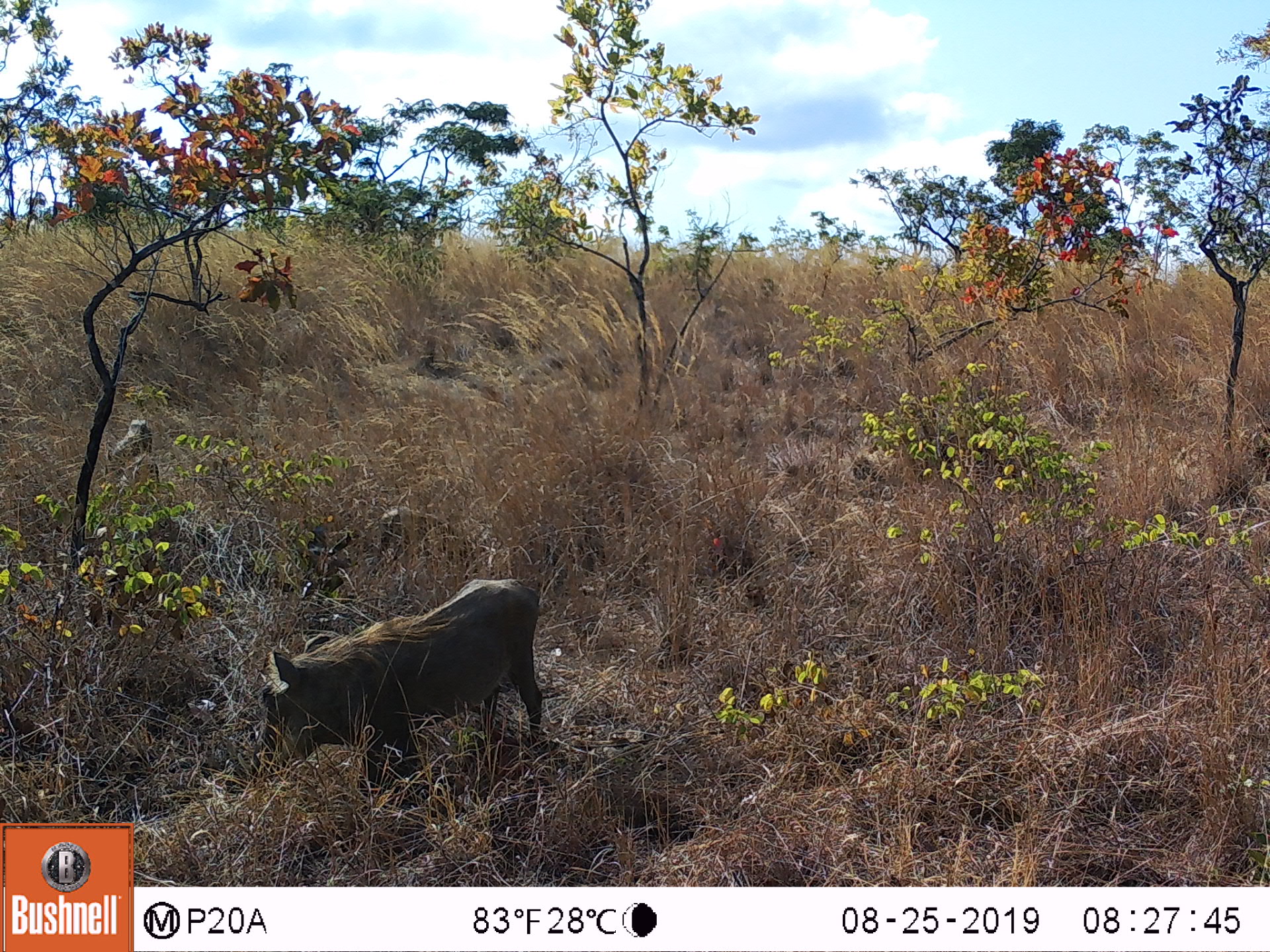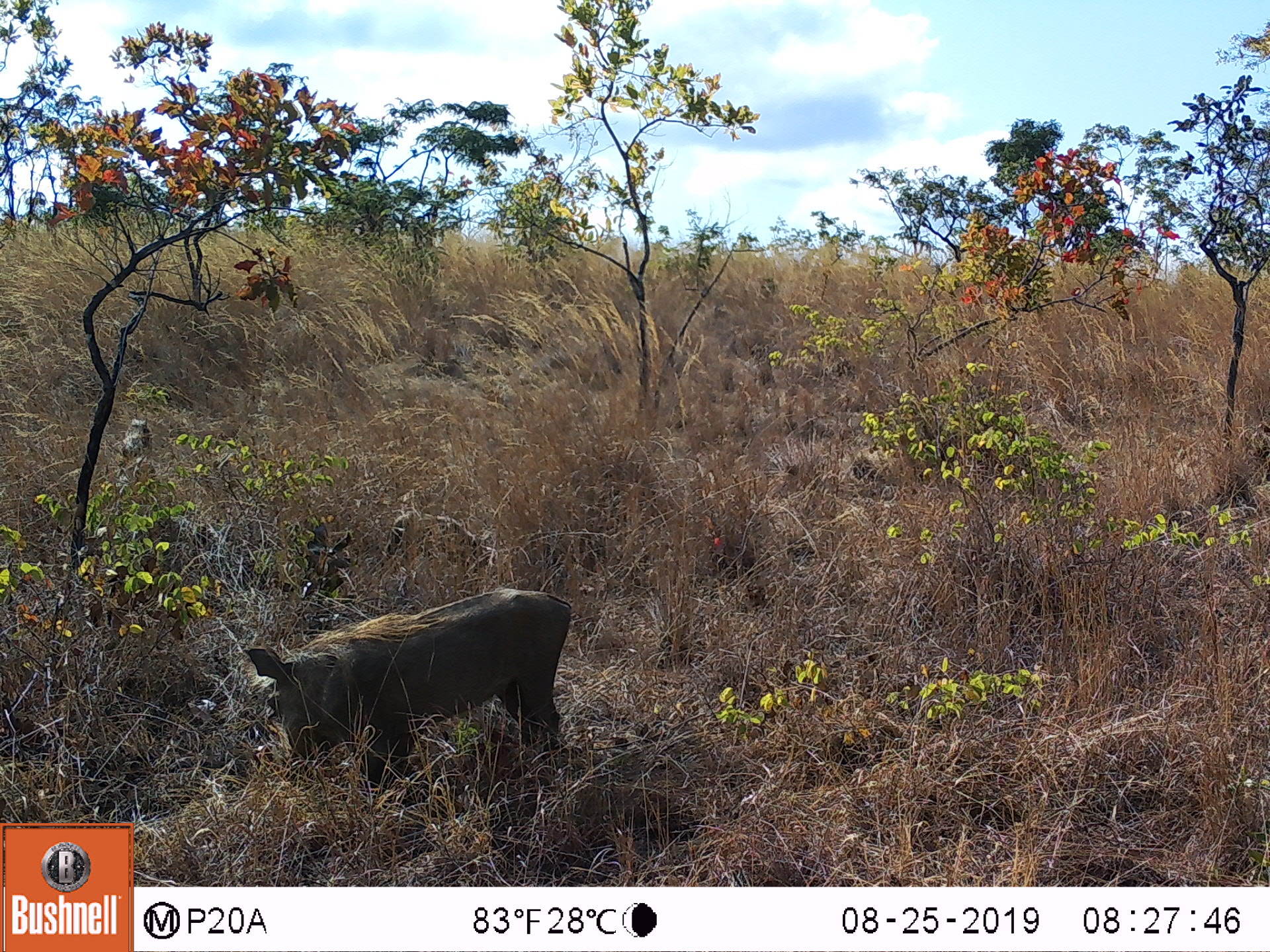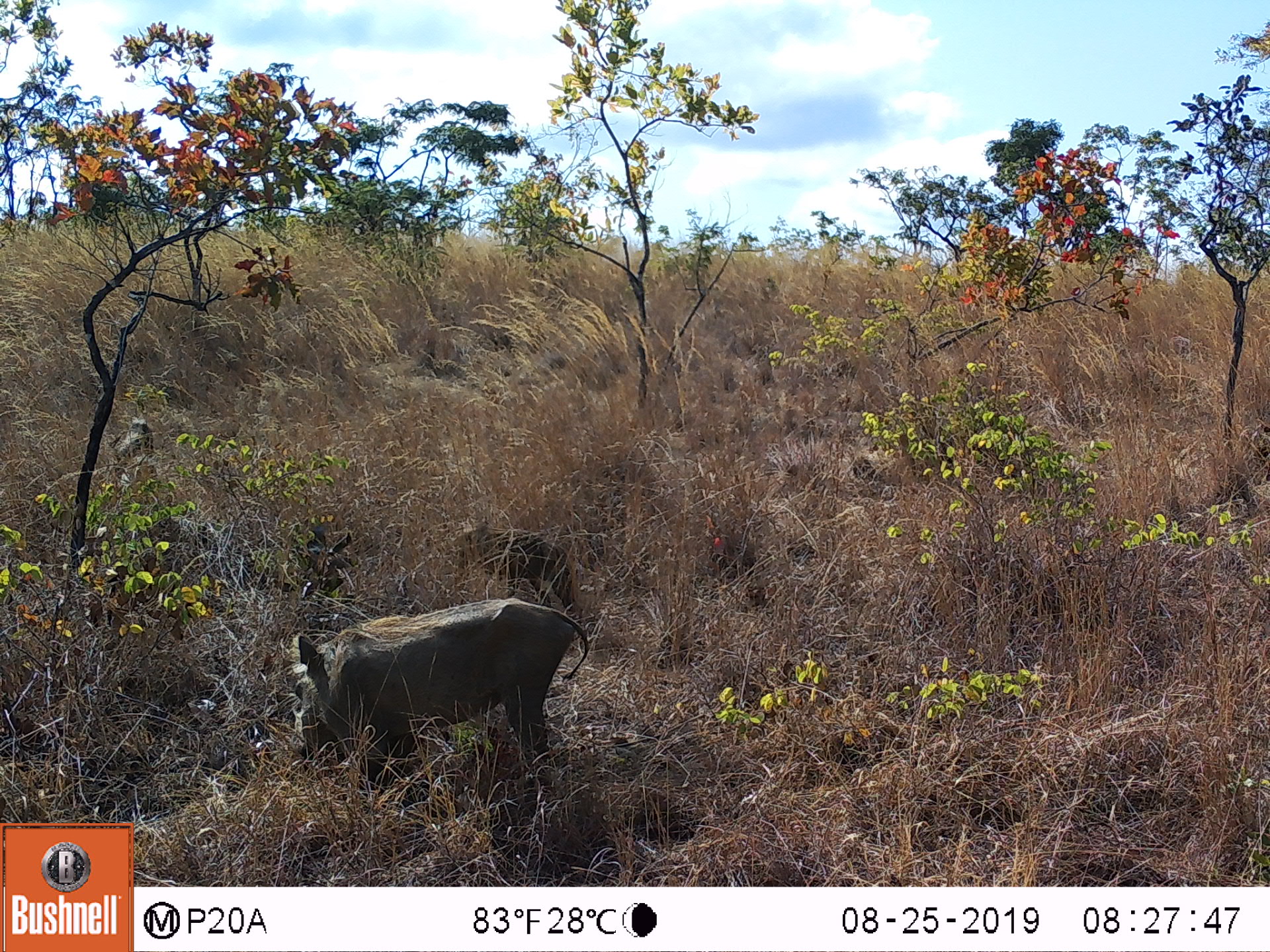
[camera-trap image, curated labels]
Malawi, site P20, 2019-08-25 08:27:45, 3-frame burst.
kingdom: Animalia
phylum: Chordata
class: Mammalia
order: Artiodactyla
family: Suidae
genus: Phacochoerus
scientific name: Phacochoerus africanus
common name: common warthog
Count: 1.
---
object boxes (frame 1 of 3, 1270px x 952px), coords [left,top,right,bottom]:
common warthog: [246,572,545,792]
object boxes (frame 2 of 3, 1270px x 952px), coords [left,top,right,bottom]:
common warthog: [244,579,577,791]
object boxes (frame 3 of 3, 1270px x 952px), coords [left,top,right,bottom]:
common warthog: [280,590,577,791]; [452,520,578,589]